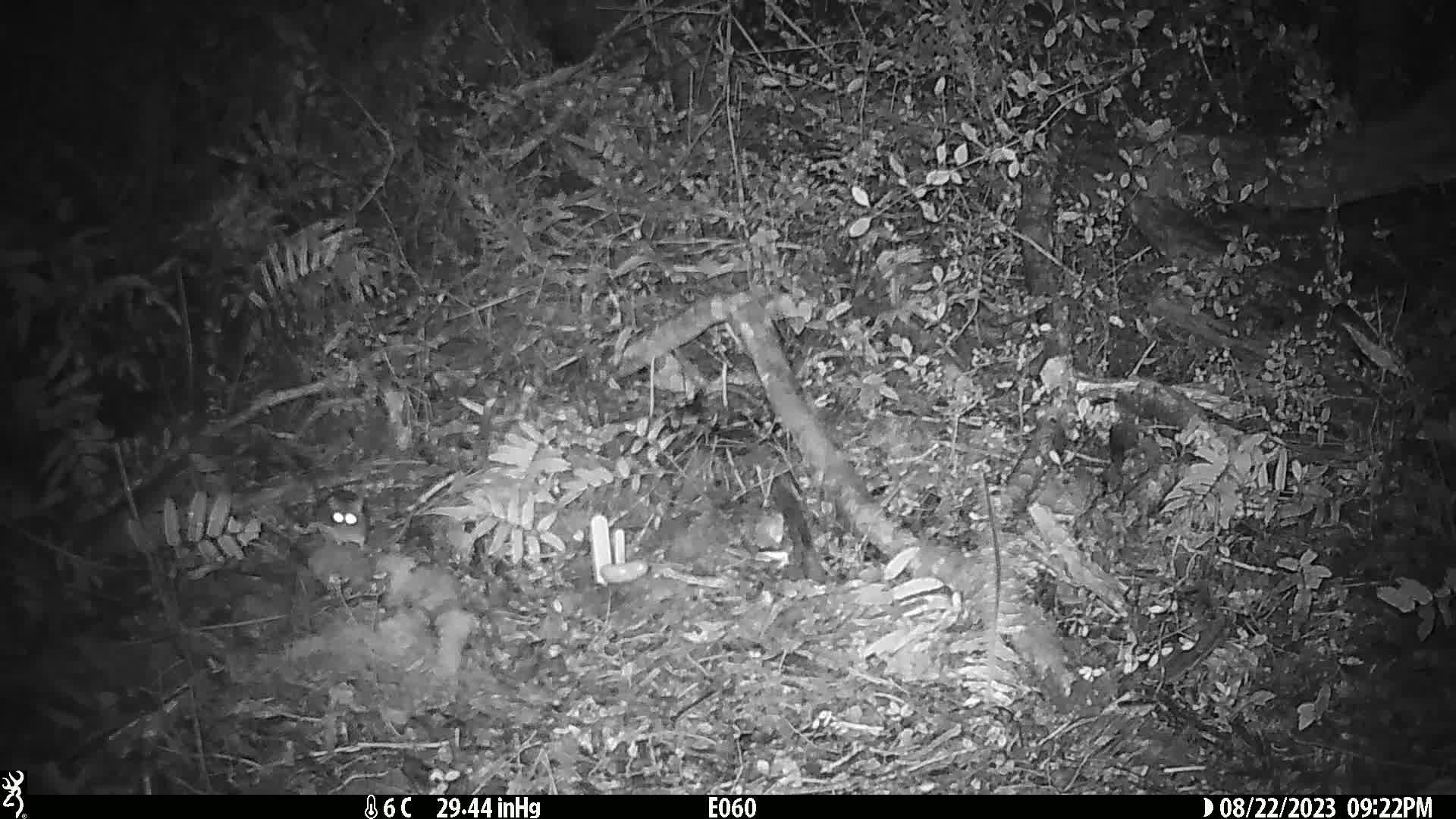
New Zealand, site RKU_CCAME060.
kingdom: Animalia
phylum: Chordata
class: Mammalia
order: Rodentia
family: Muridae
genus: Rattus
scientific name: Rattus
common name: rat